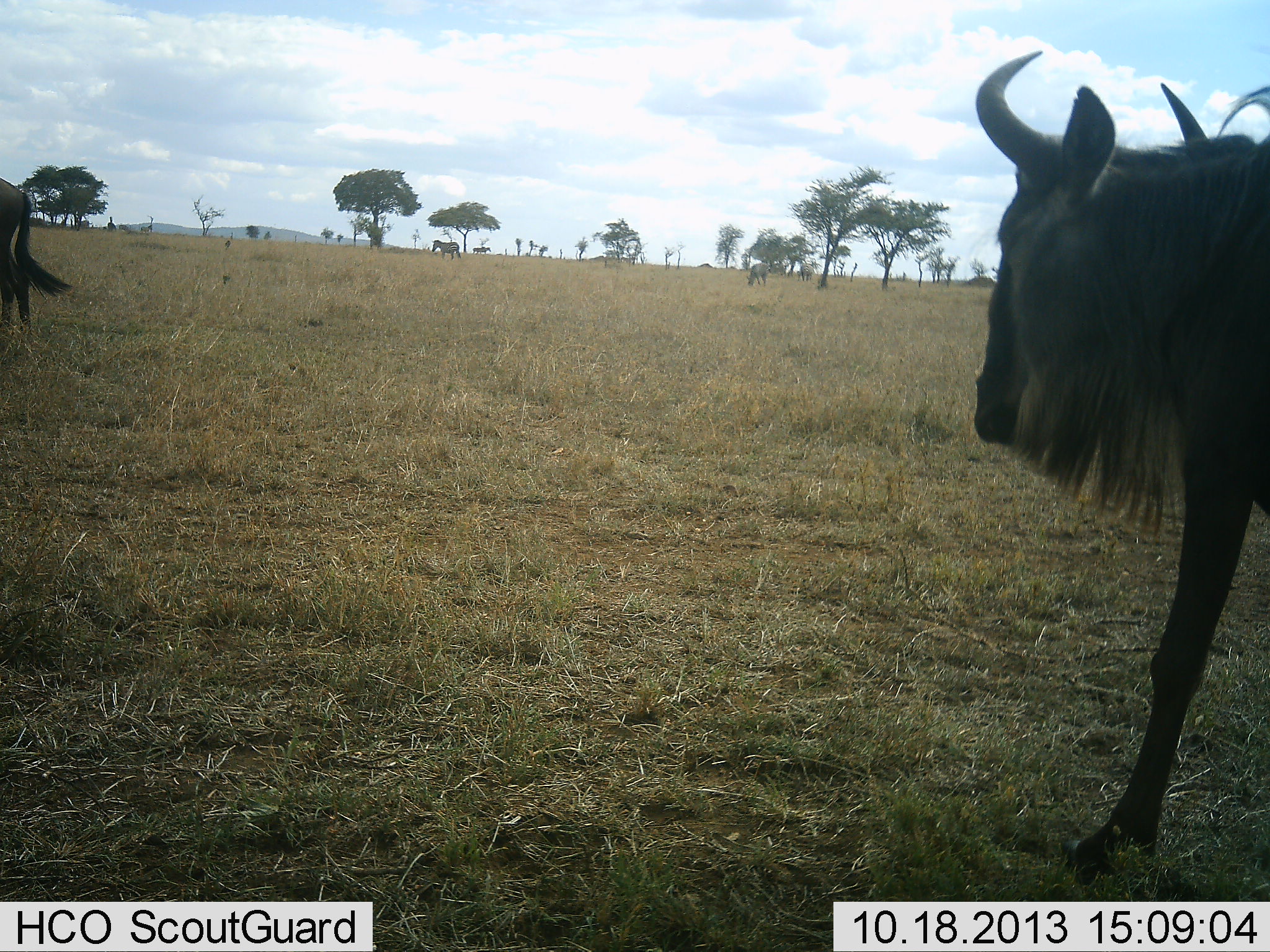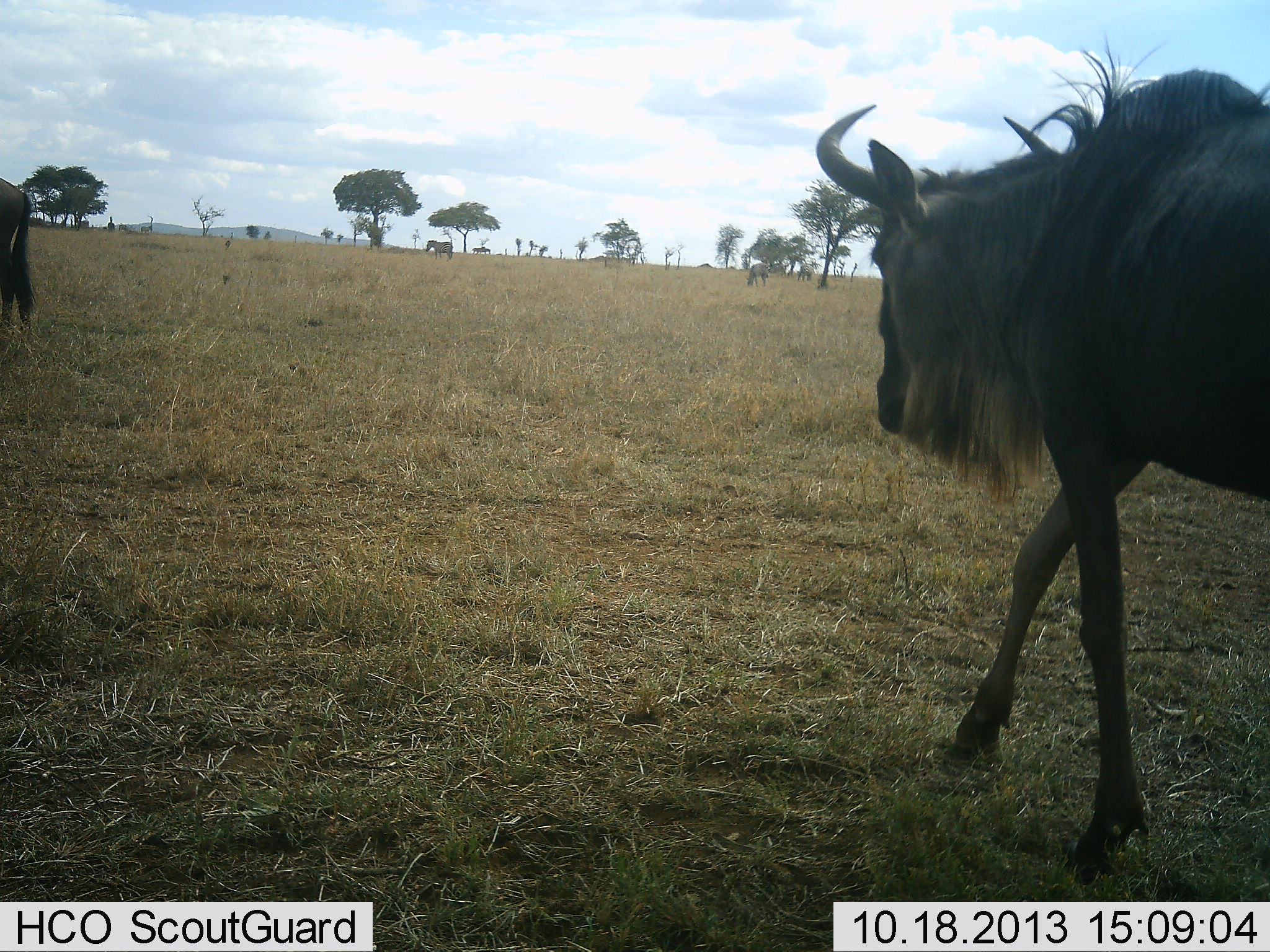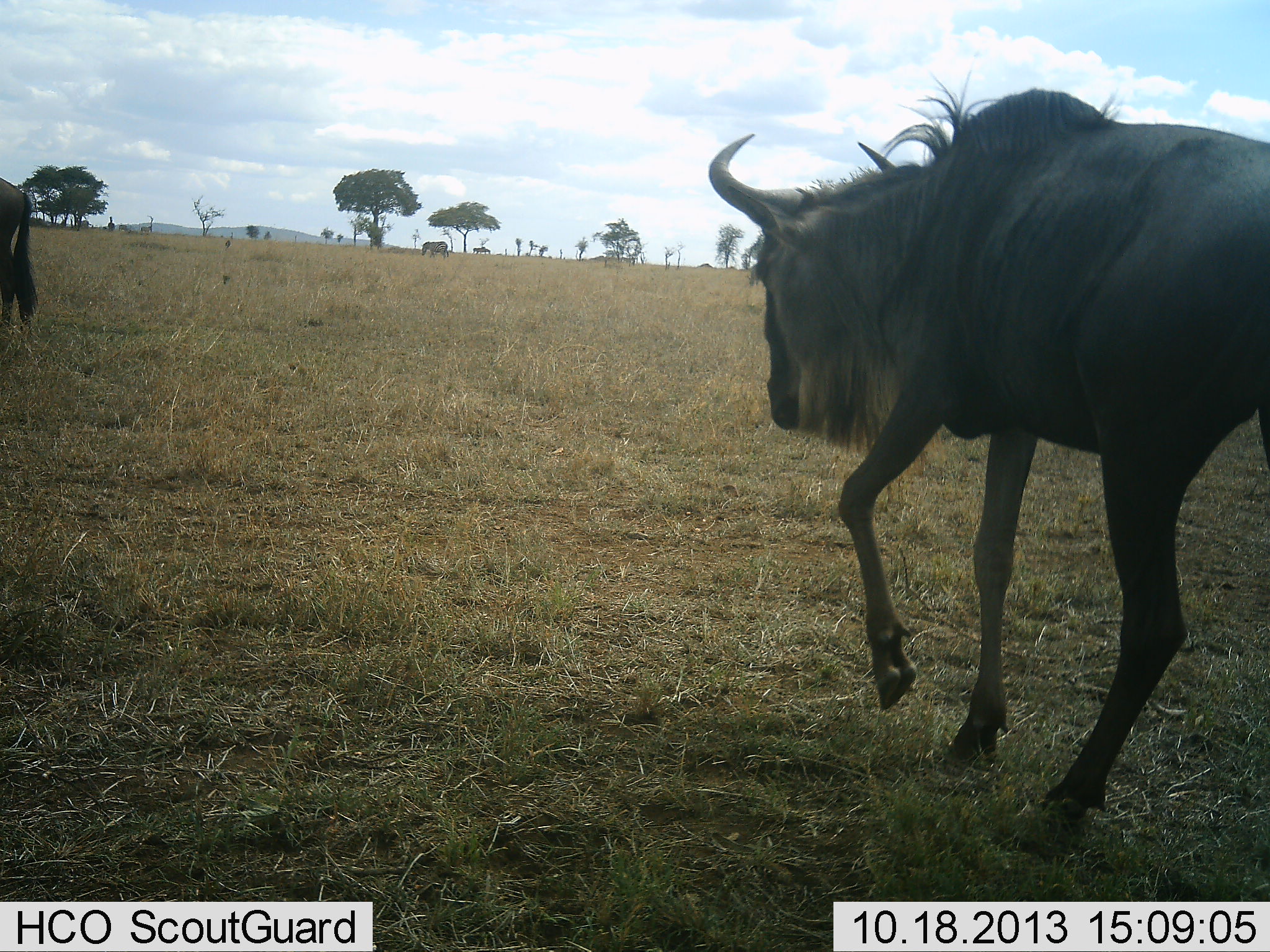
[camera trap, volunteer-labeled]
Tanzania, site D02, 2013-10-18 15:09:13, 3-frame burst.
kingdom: Animalia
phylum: Chordata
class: Mammalia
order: Artiodactyla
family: Bovidae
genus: Connochaetes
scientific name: Connochaetes taurinus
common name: blue wildebeest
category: wildebeest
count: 2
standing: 44%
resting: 0%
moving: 88%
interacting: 0%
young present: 0%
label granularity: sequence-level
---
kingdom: Animalia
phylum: Chordata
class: Mammalia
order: Perissodactyla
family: Equidae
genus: Equus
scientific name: Equus quagga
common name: plains zebra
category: zebra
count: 2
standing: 40%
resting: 0%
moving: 70%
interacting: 0%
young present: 0%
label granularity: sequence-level